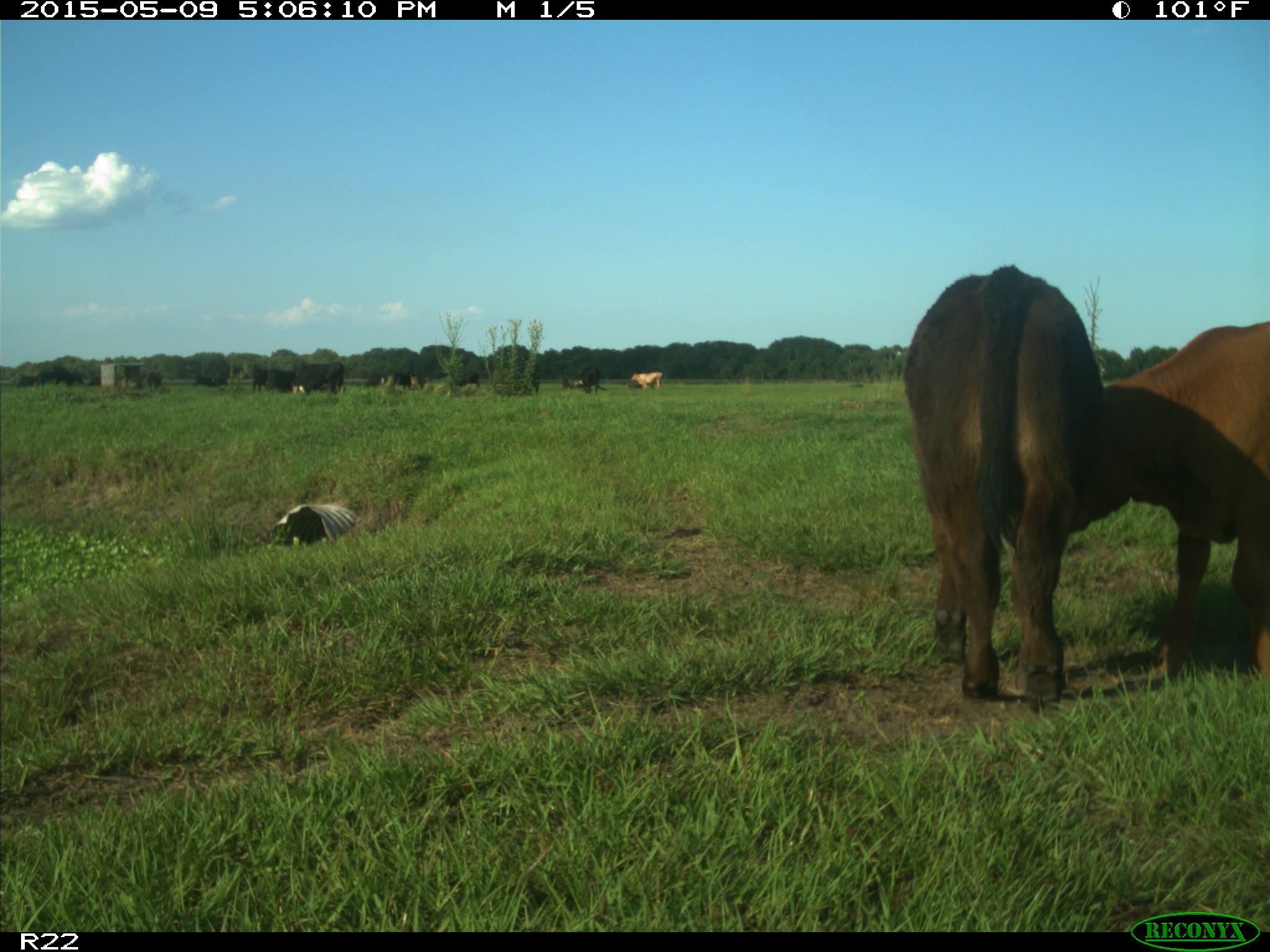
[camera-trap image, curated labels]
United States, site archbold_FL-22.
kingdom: Animalia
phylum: Chordata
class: Mammalia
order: Artiodactyla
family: Bovidae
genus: Bos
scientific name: Bos taurus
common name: domestic cow